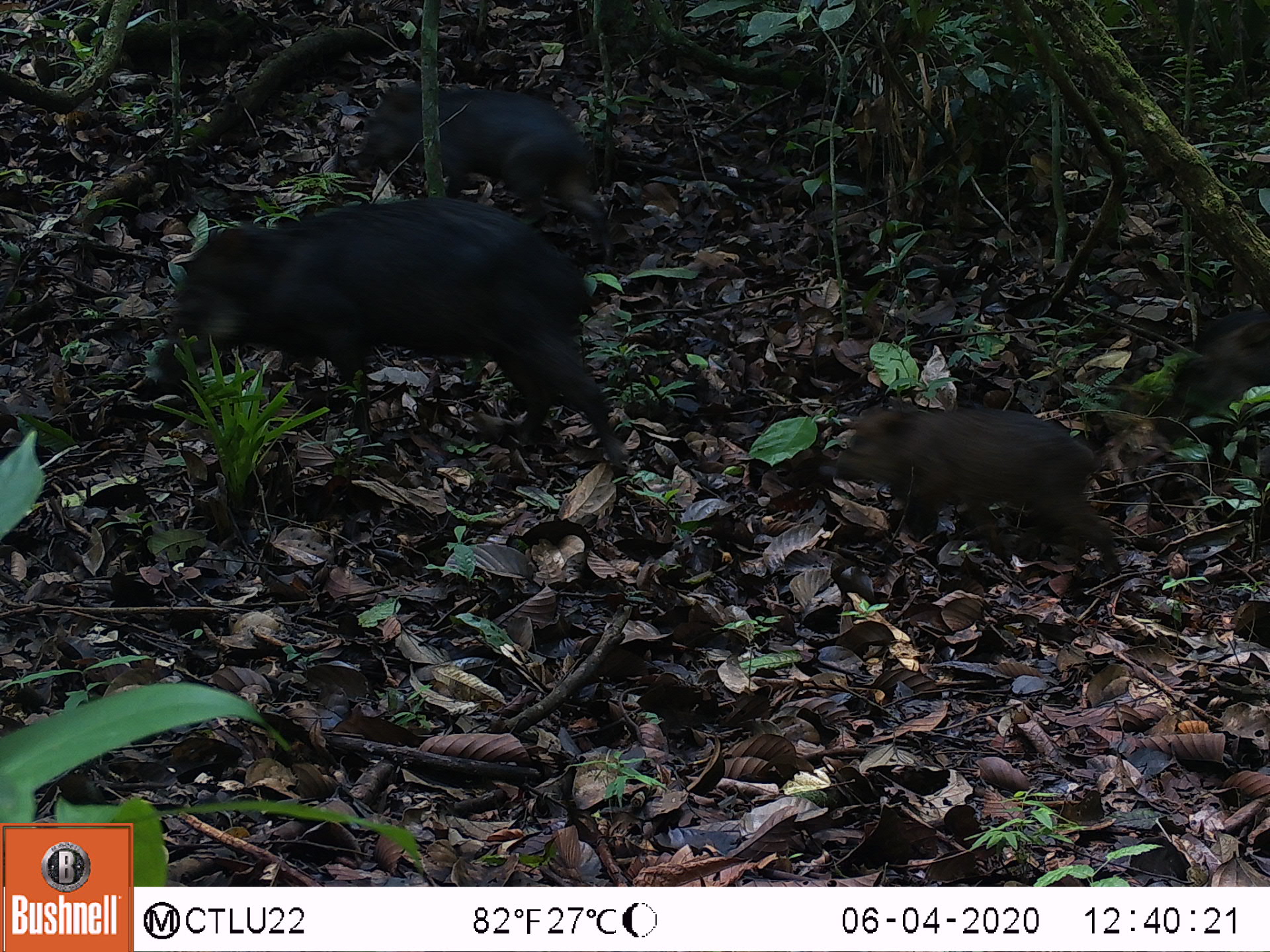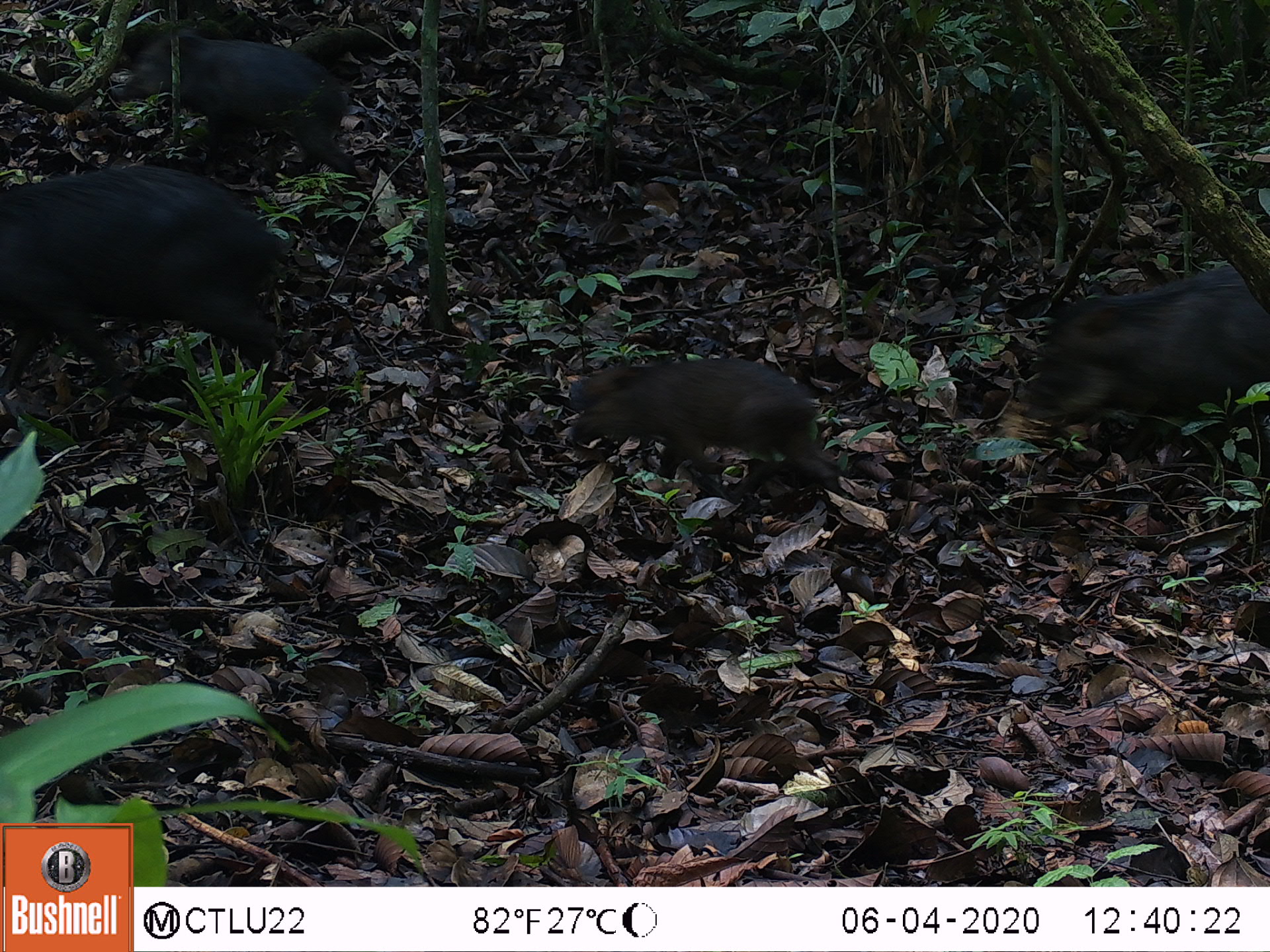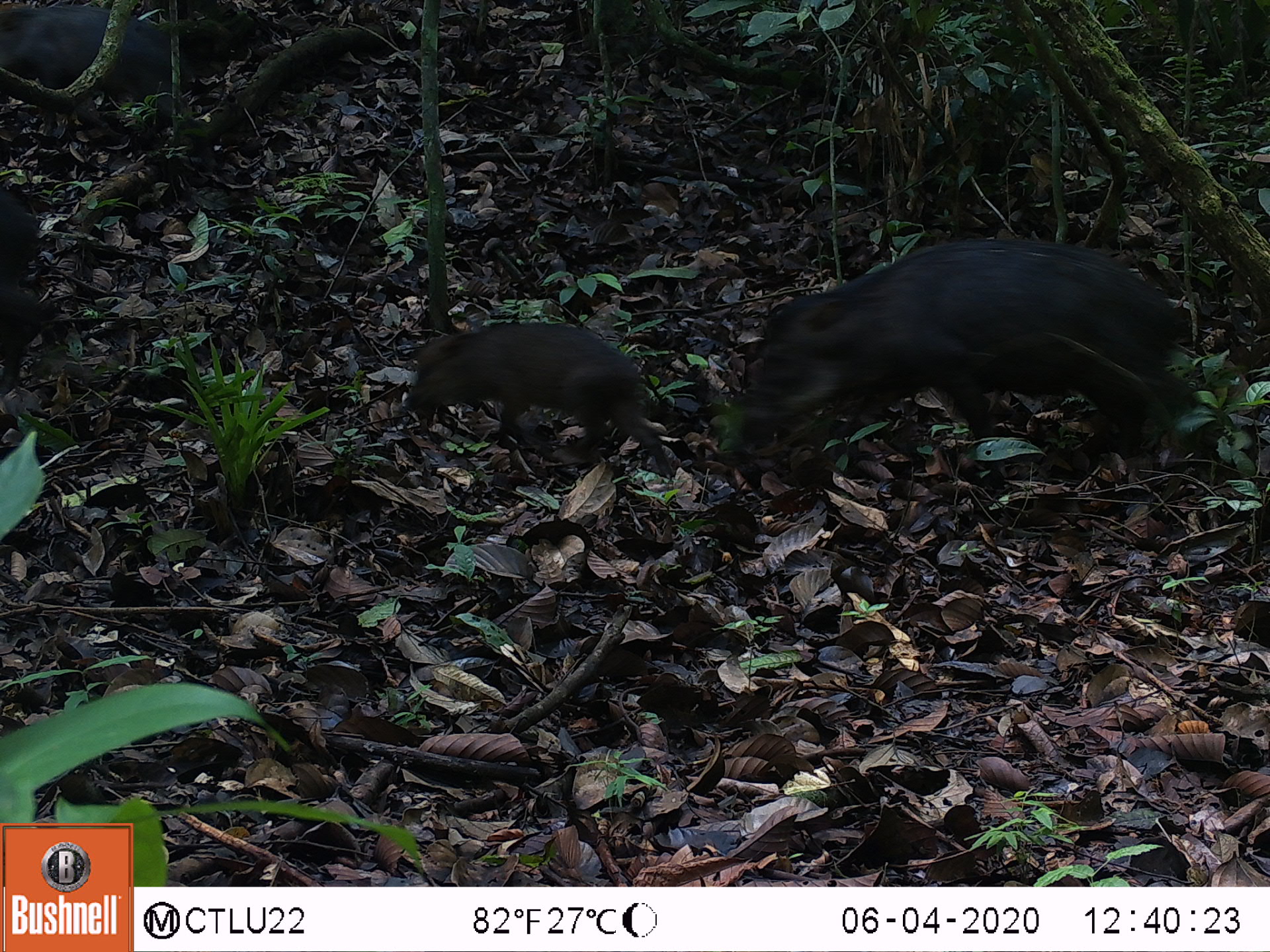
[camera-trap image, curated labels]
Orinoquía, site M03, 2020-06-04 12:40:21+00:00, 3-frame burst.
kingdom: Animalia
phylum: Chordata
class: Mammalia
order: Artiodactyla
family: Tayassuidae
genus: Tayassu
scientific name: Tayassu pecari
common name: white-lipped peccary